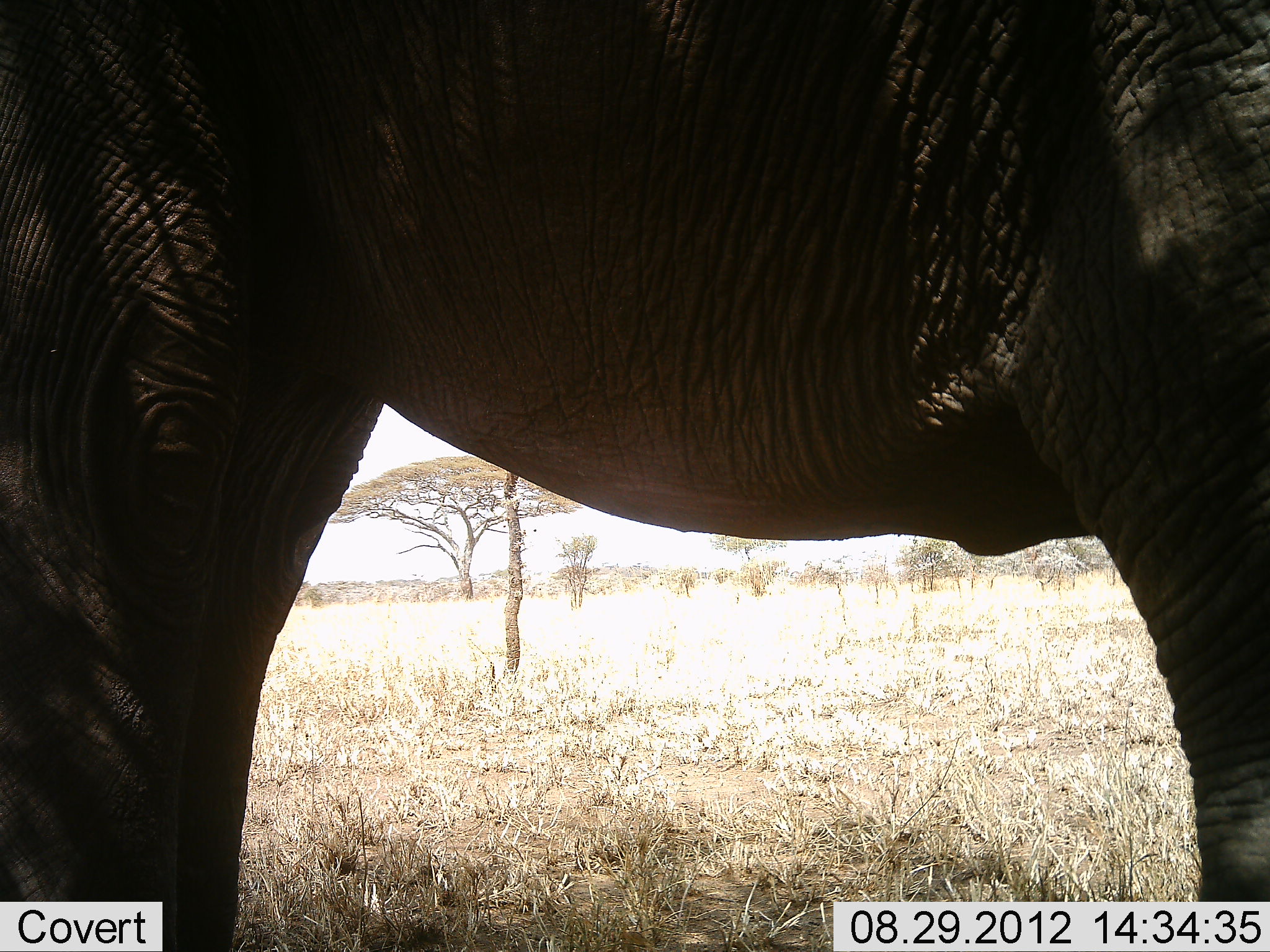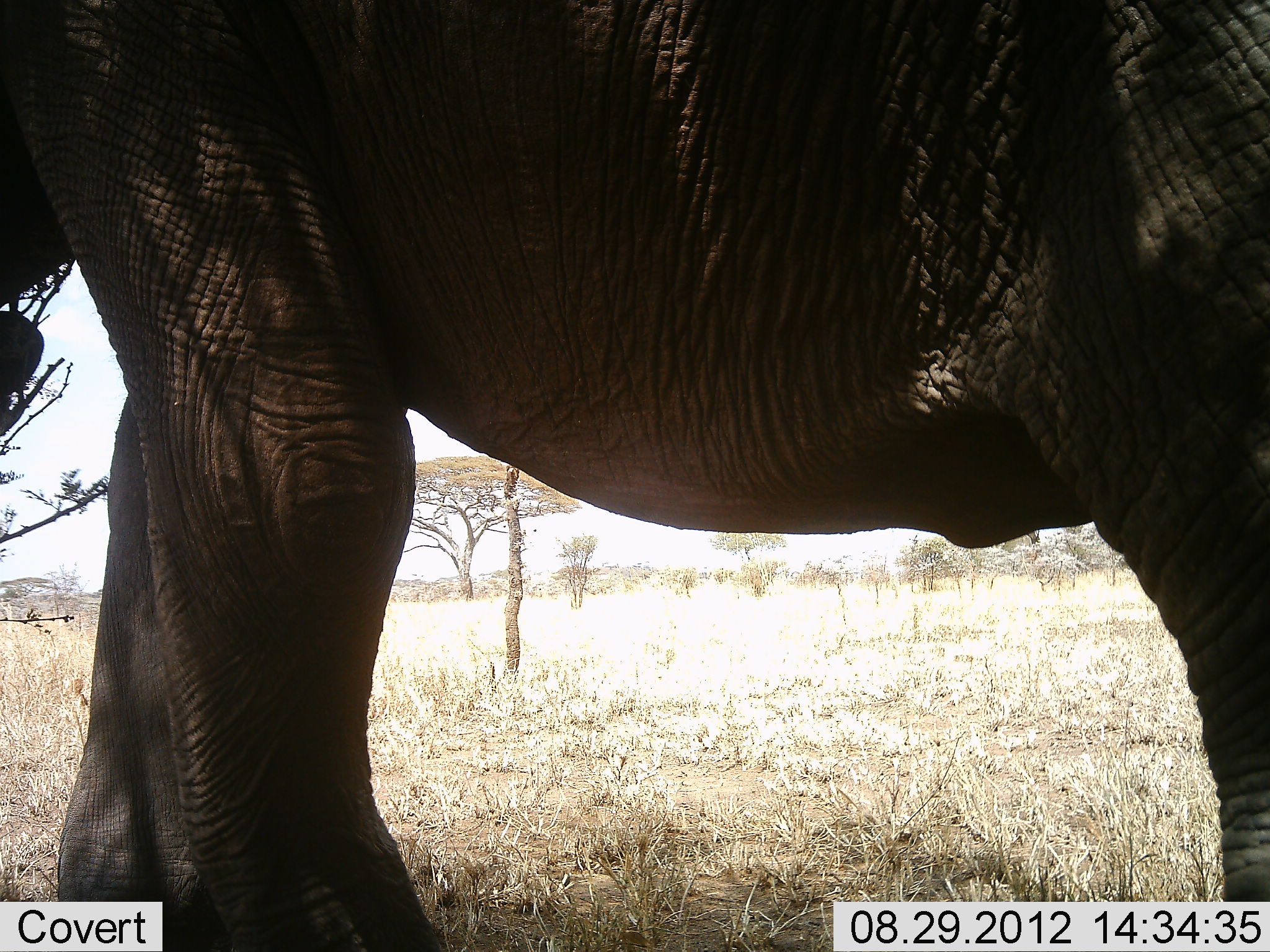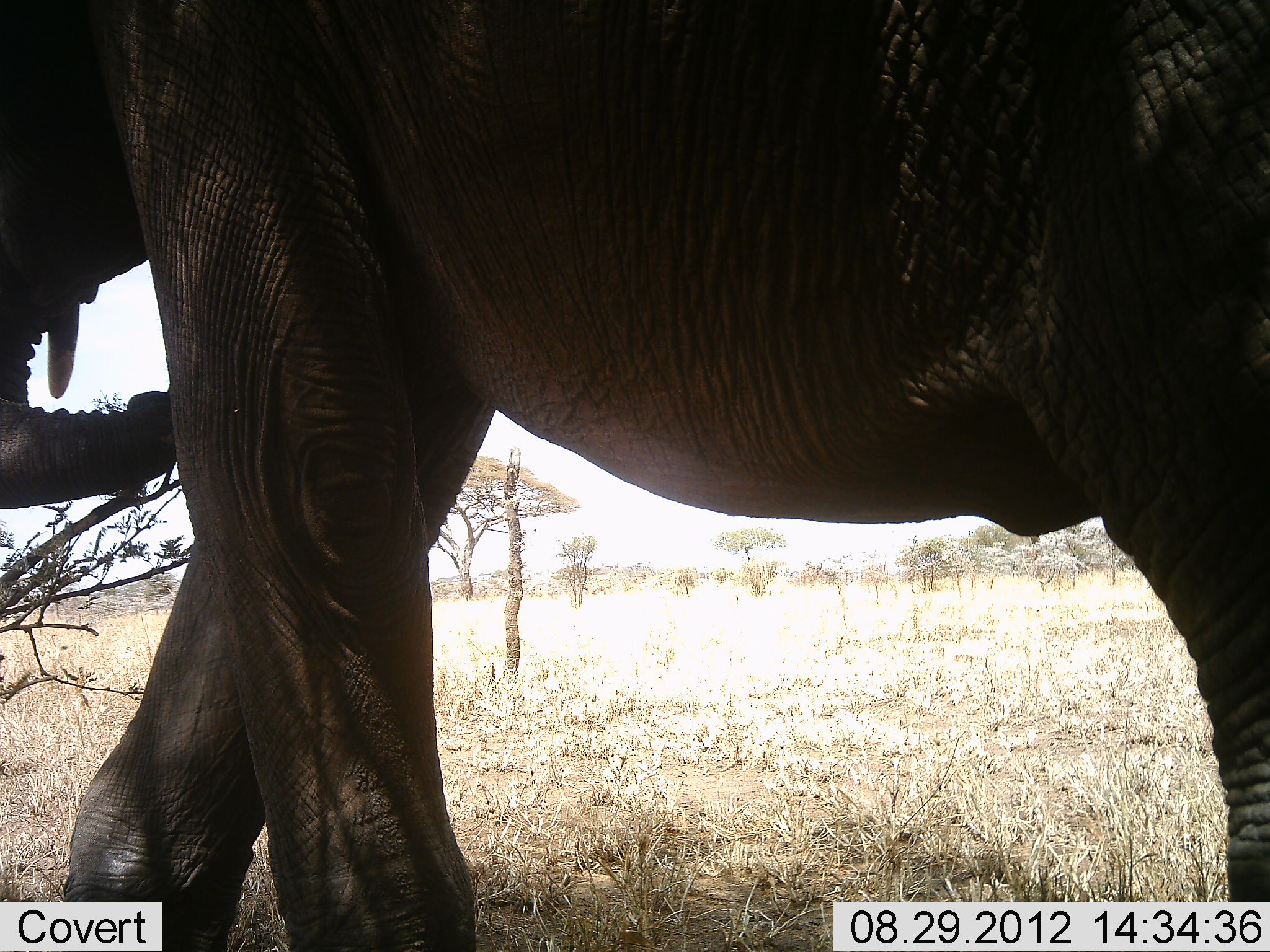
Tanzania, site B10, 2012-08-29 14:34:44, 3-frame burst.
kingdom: Animalia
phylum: Chordata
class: Mammalia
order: Proboscidea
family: Elephantidae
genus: Loxodonta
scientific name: Loxodonta africana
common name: african bush elephant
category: elephant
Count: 1.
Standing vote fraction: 70%.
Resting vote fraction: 0%.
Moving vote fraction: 20%.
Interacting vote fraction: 0%.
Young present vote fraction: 10%.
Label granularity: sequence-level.